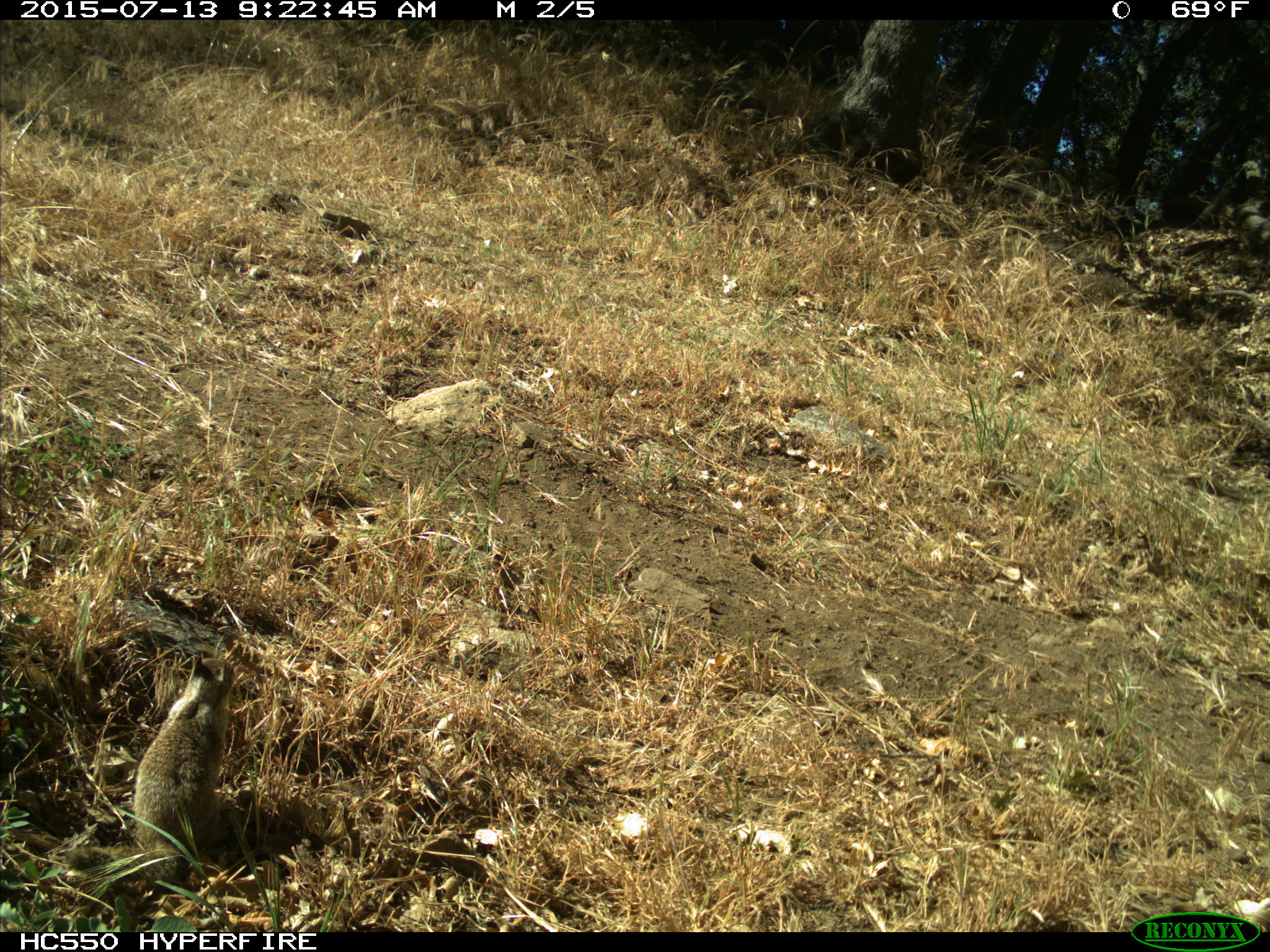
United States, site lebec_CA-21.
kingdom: Animalia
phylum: Chordata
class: Mammalia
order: Rodentia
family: Sciuridae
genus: Otospermophilus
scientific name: Otospermophilus beecheyi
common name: california ground squirrel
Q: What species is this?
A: Otospermophilus beecheyi (california ground squirrel).